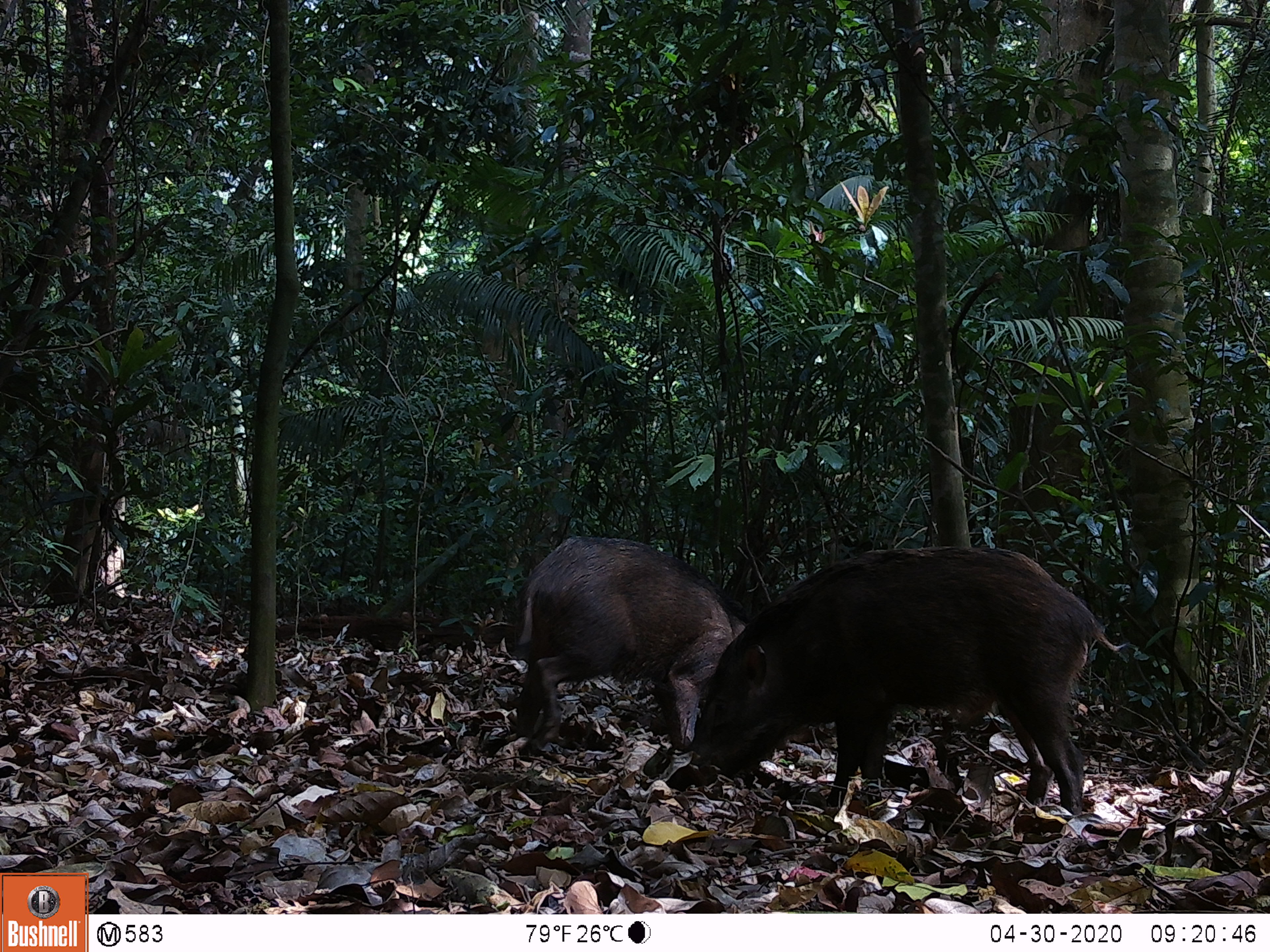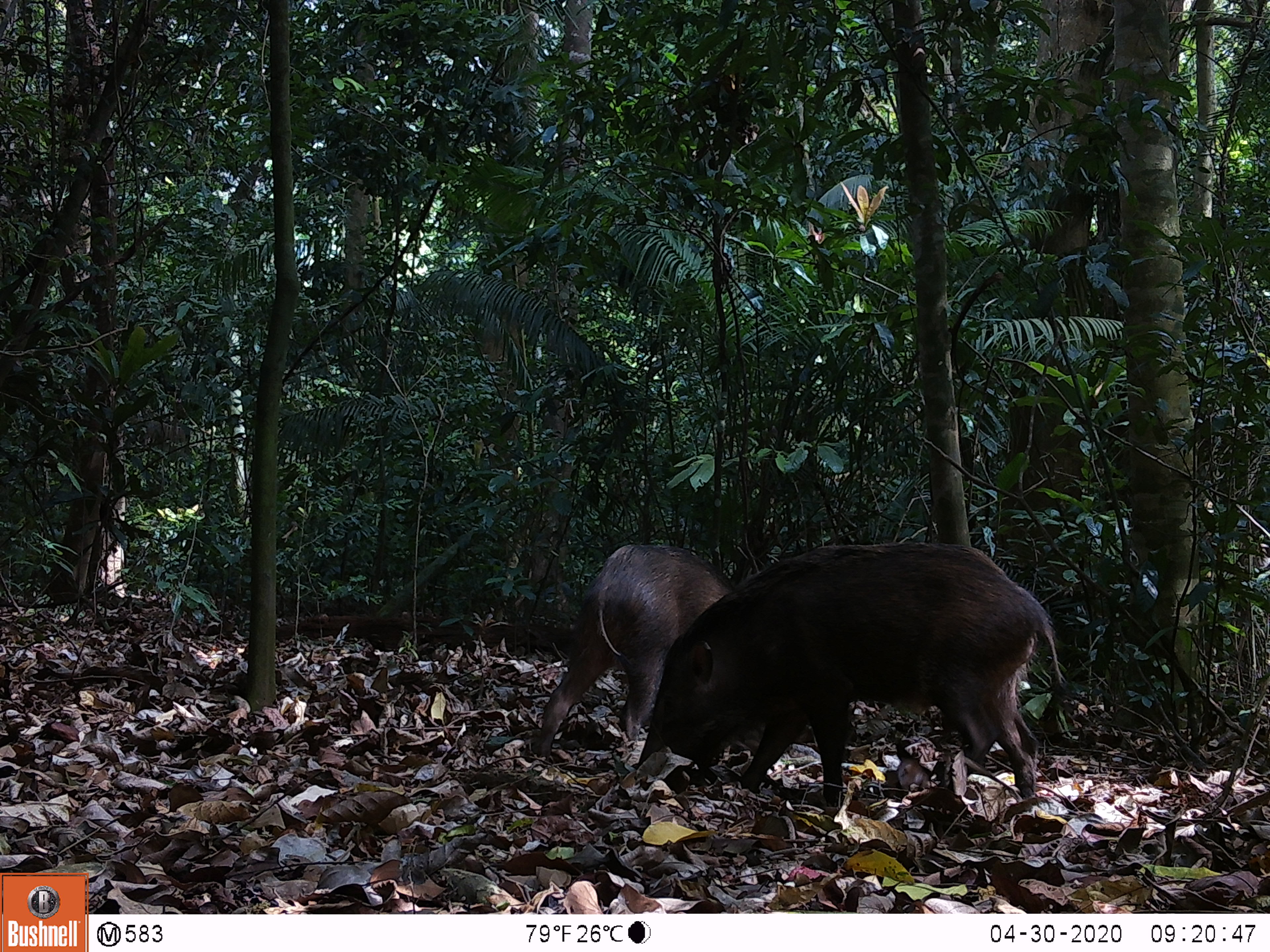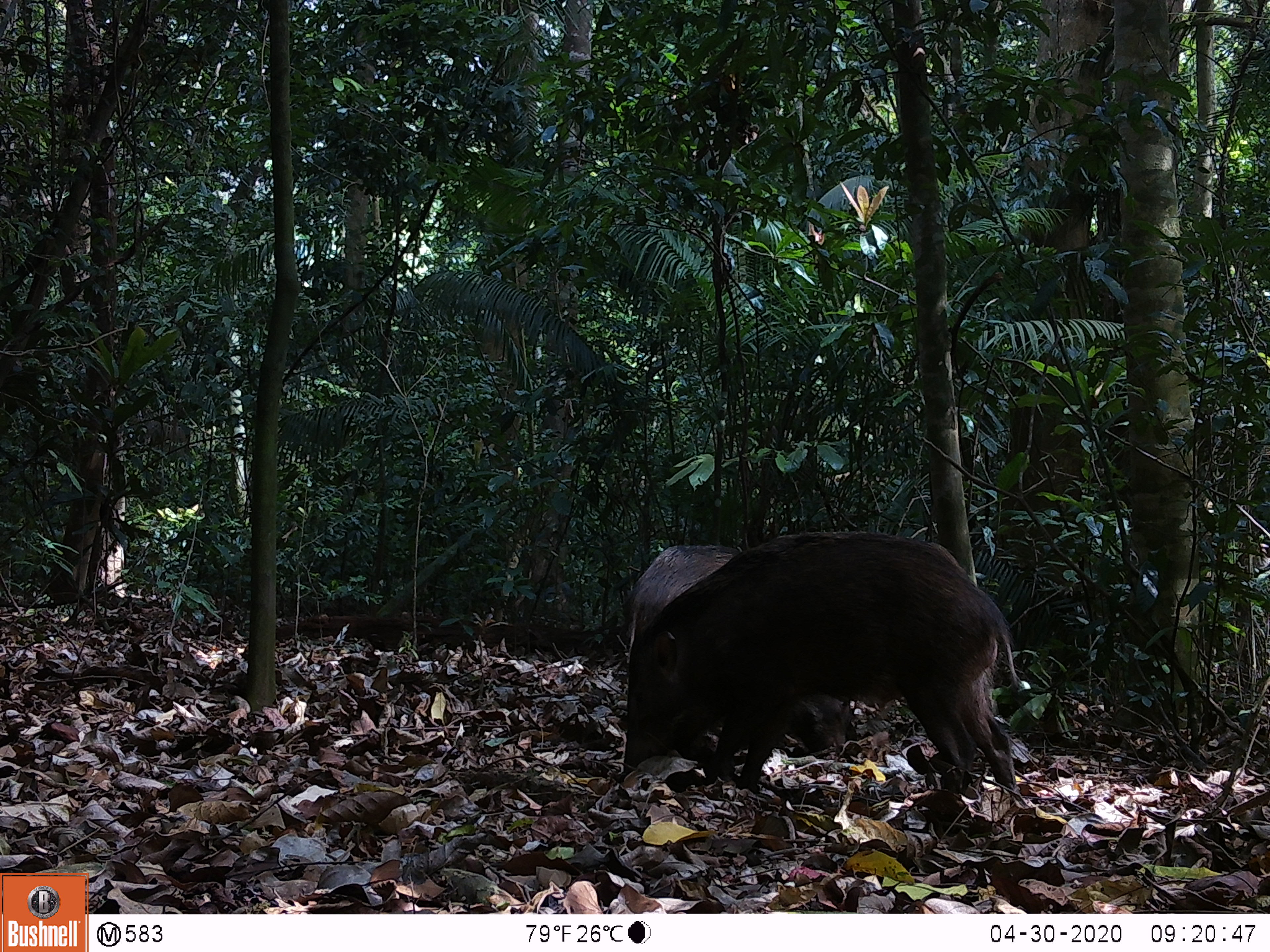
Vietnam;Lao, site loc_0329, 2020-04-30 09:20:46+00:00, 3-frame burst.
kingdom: Animalia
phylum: Chordata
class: Mammalia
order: Artiodactyla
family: Suidae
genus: Sus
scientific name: Sus scrofa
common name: eurasian wild pig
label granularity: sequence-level